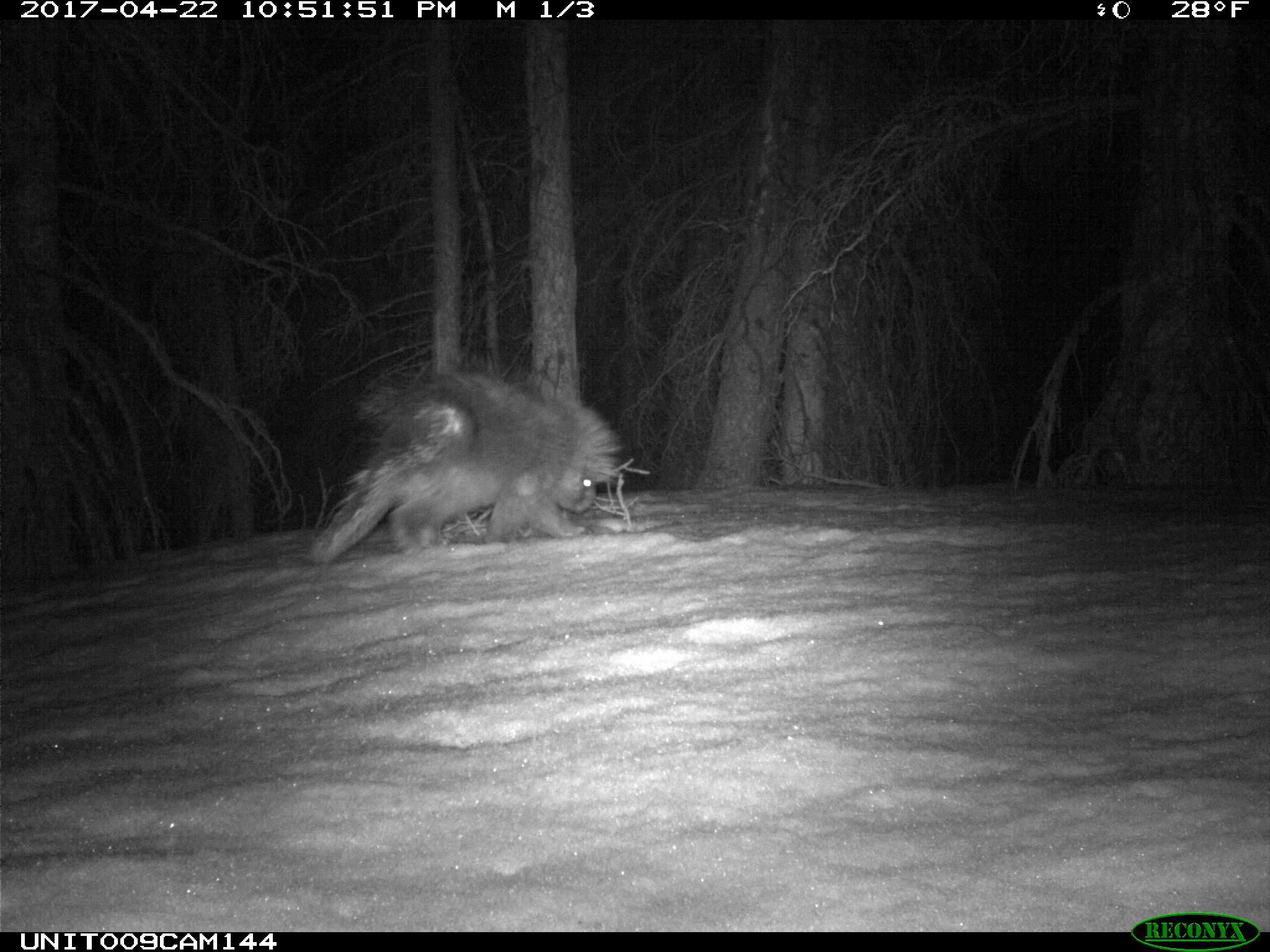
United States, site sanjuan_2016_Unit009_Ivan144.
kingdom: Animalia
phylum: Chordata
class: Mammalia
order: Rodentia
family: Erethizontidae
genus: Erethizon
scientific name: Erethizon dorsatum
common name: north american porcupine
Erethizon dorsatum (north american porcupine).